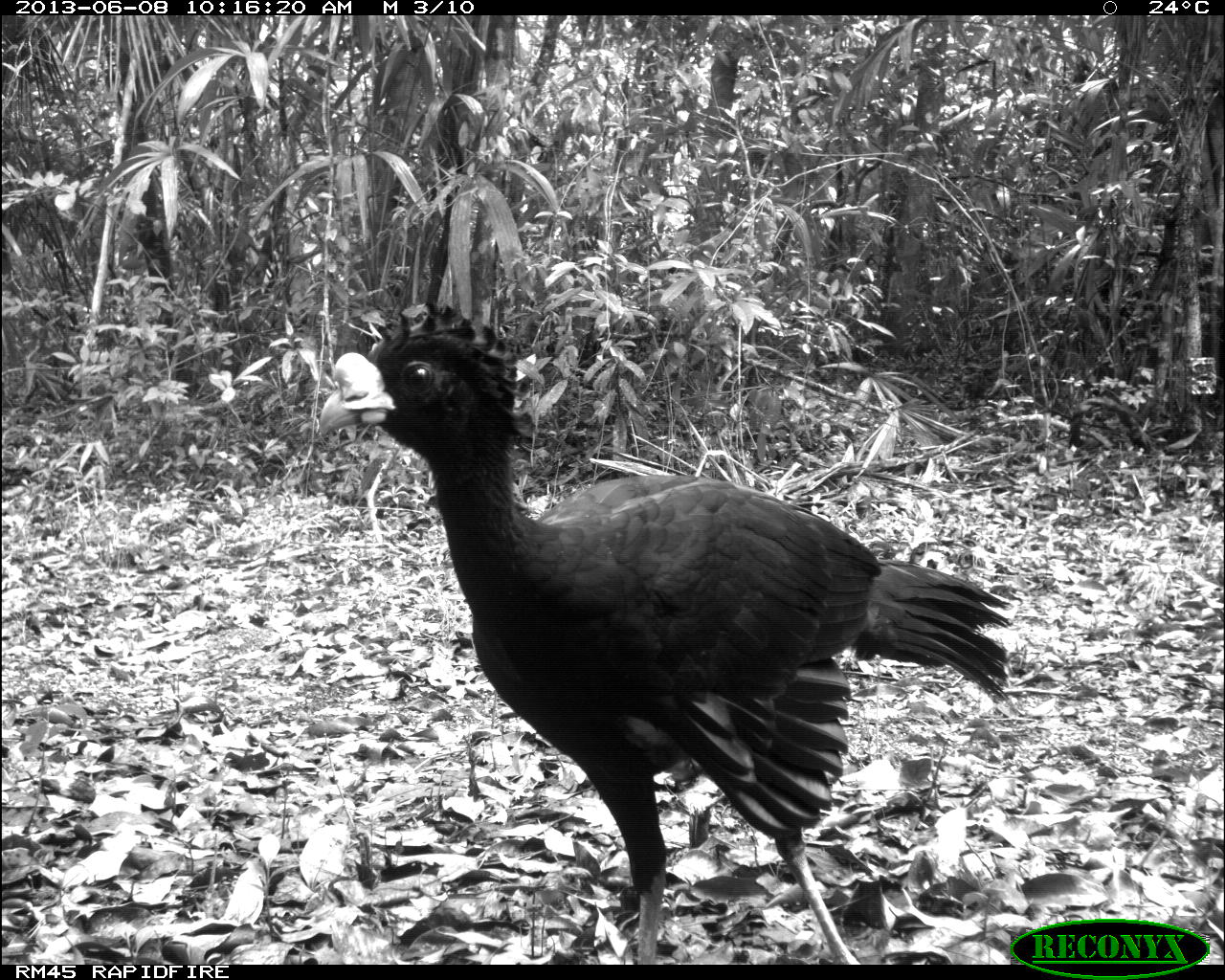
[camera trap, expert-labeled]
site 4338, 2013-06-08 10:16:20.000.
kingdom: Animalia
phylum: Chordata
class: Aves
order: Galliformes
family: Cracidae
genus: Crax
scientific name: Crax rubra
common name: great curassow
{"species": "Crax rubra (great curassow)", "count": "1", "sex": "male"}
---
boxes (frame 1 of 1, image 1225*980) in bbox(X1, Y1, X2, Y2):
crax rubra: bbox(314, 289, 1000, 965)